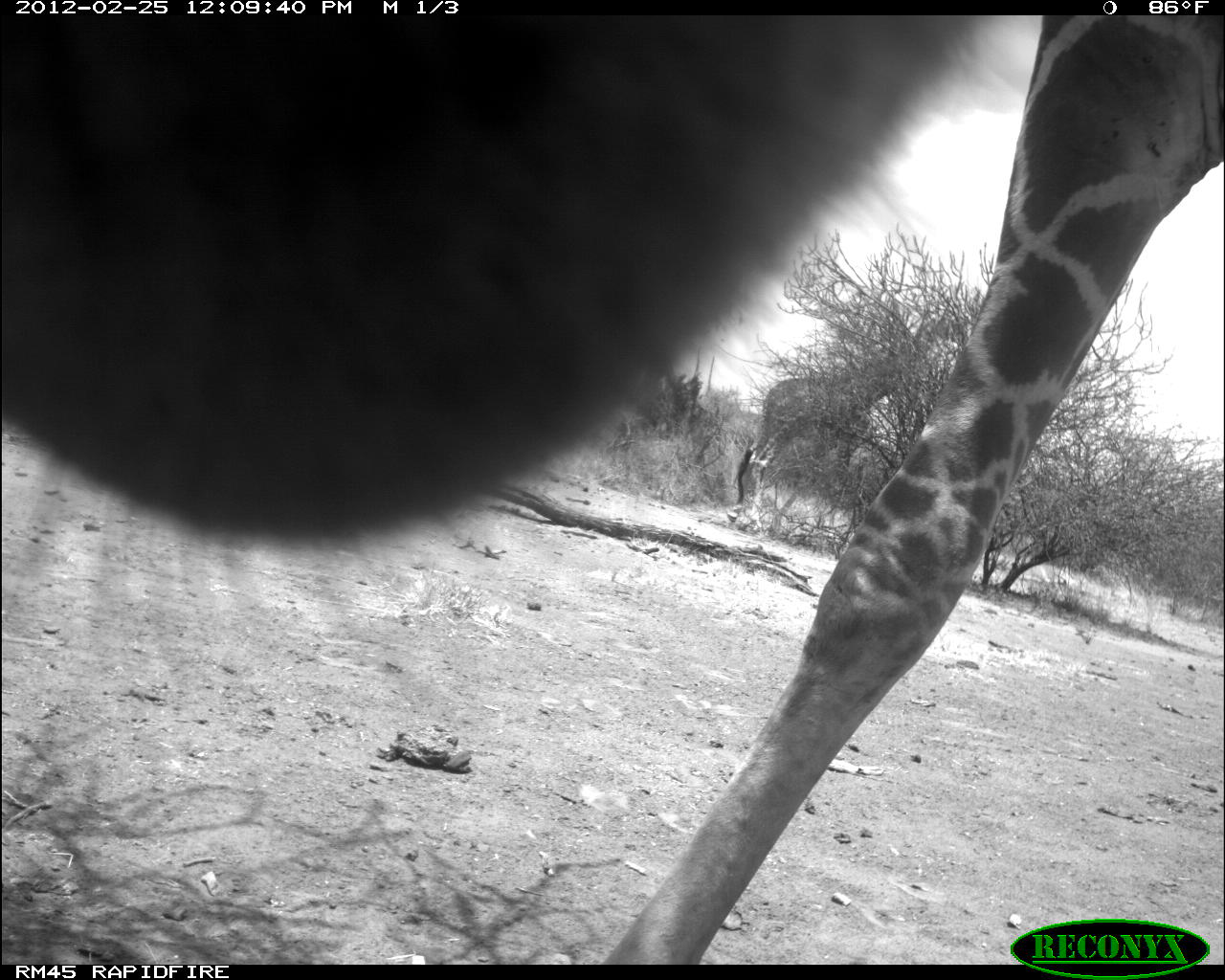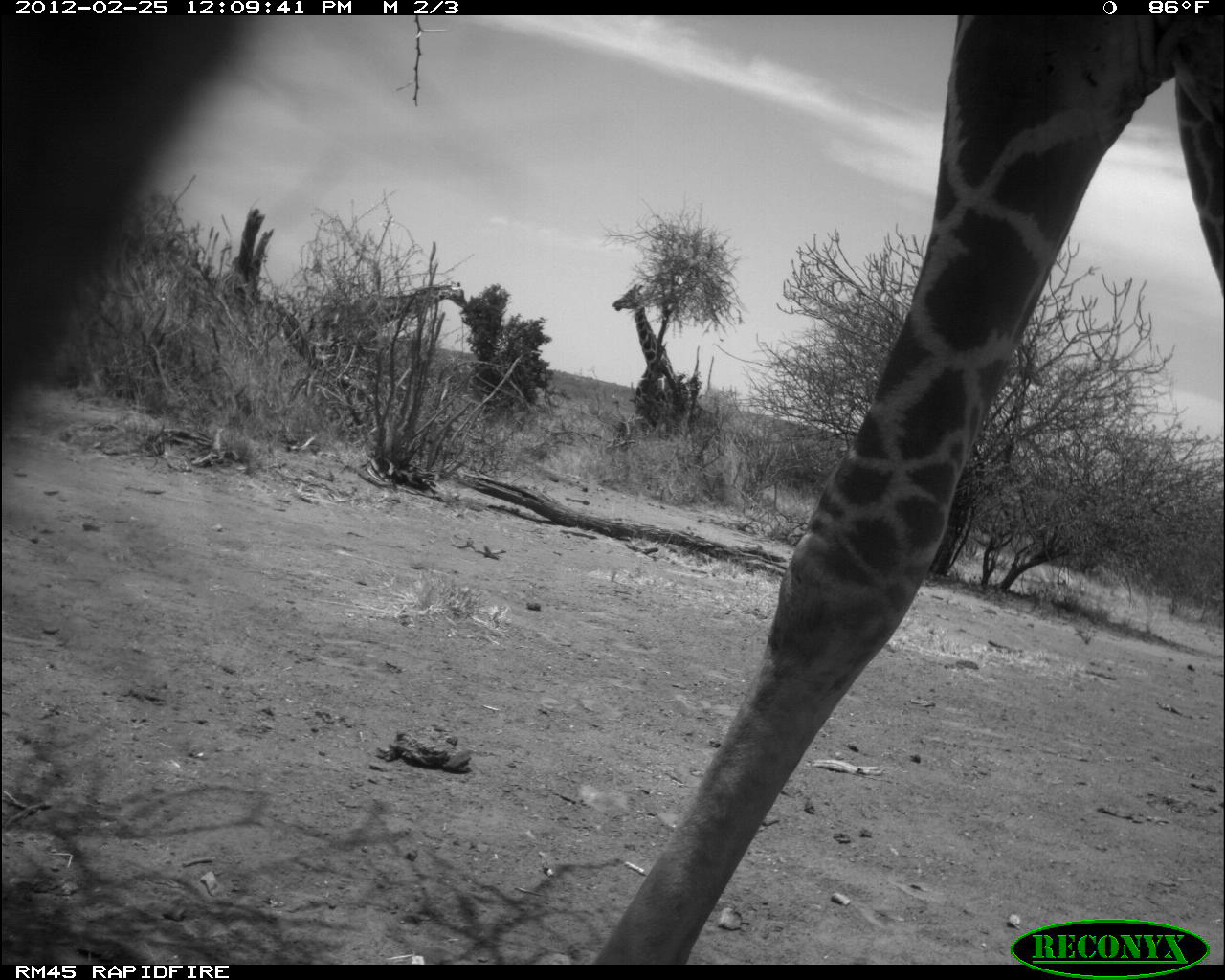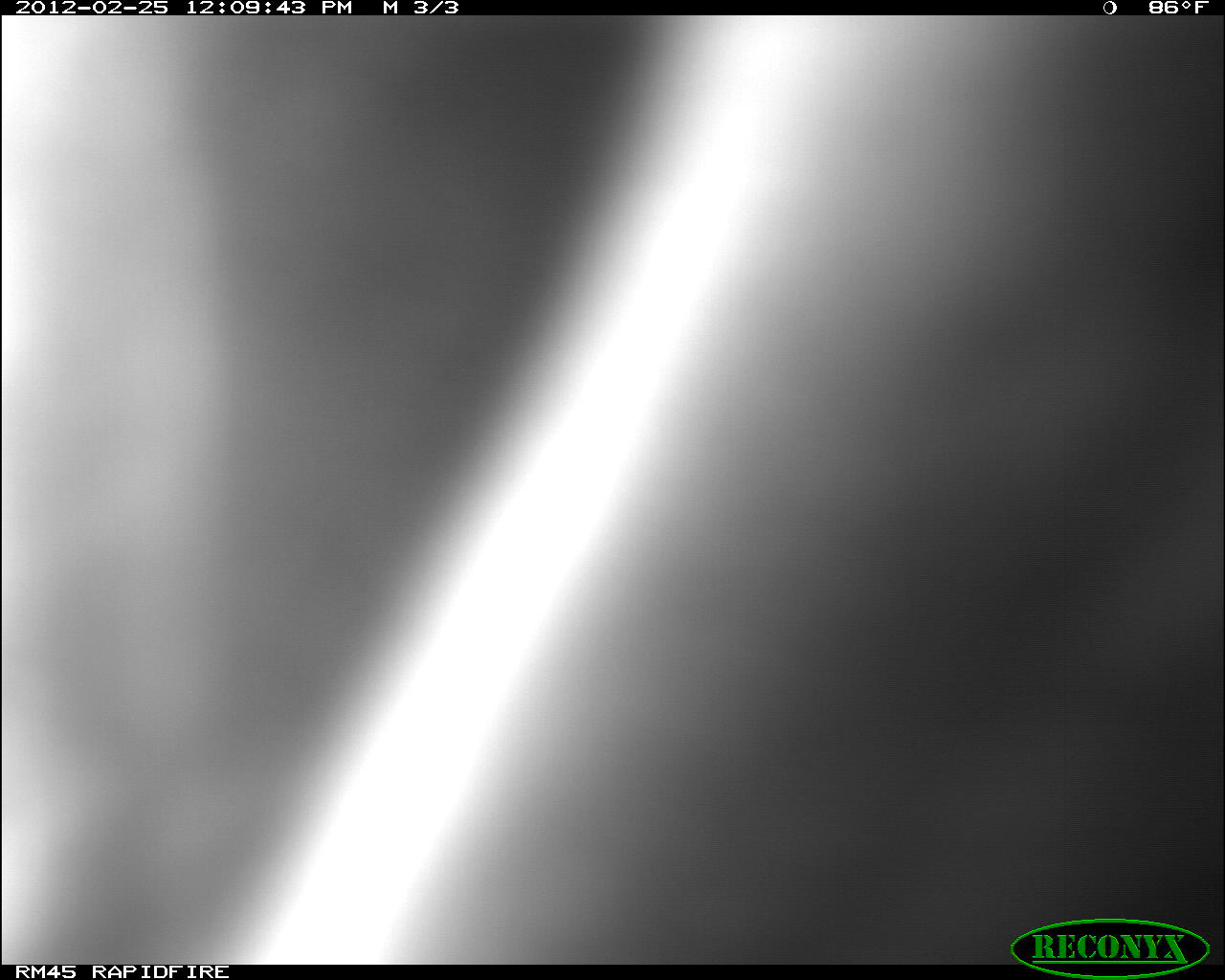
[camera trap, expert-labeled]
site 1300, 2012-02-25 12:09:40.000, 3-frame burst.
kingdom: Animalia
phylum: Chordata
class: Mammalia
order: Artiodactyla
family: Giraffidae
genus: Giraffa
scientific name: Giraffa camelopardalis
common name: giraffe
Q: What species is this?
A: Giraffa camelopardalis (giraffe).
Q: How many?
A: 2.